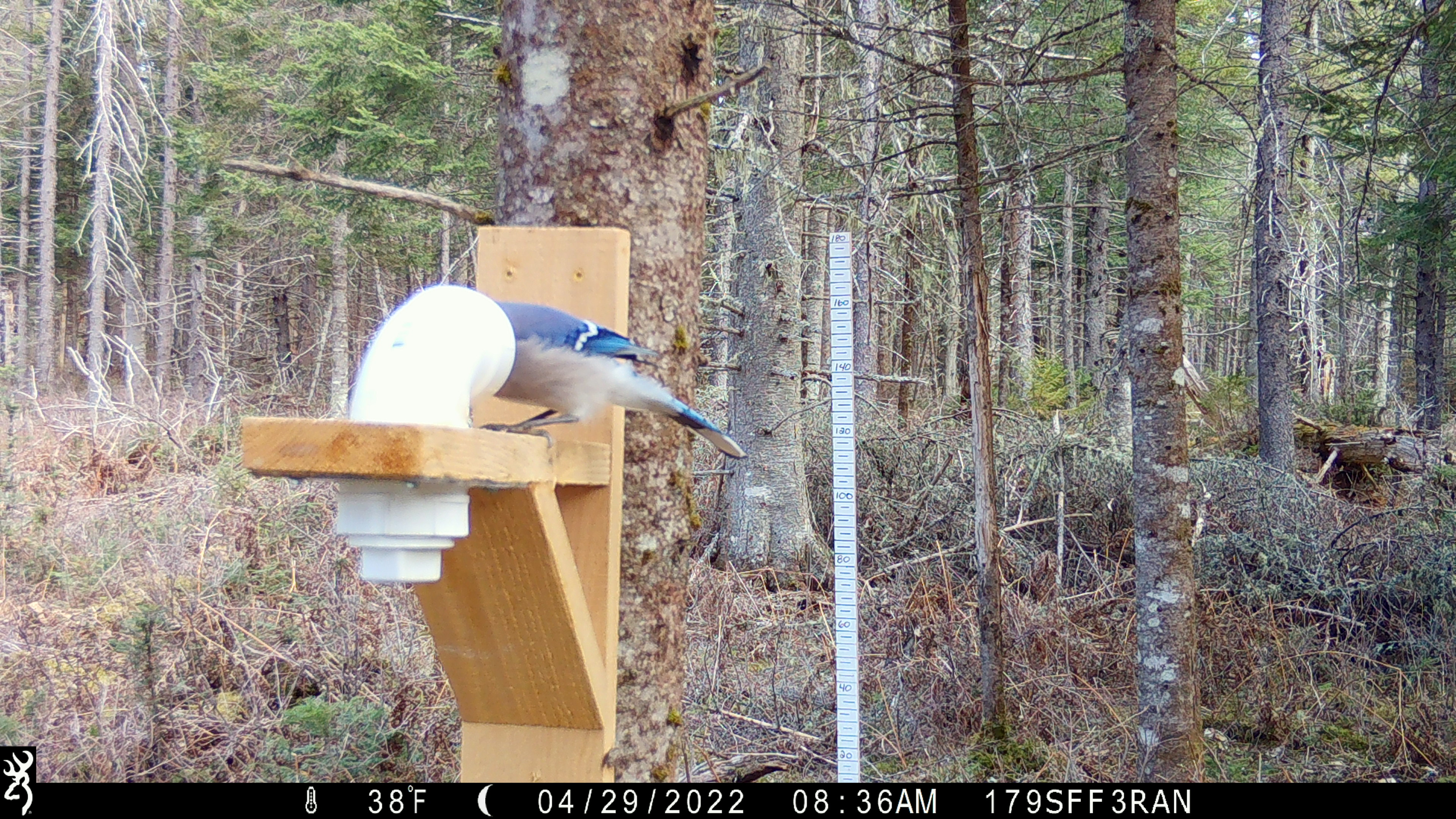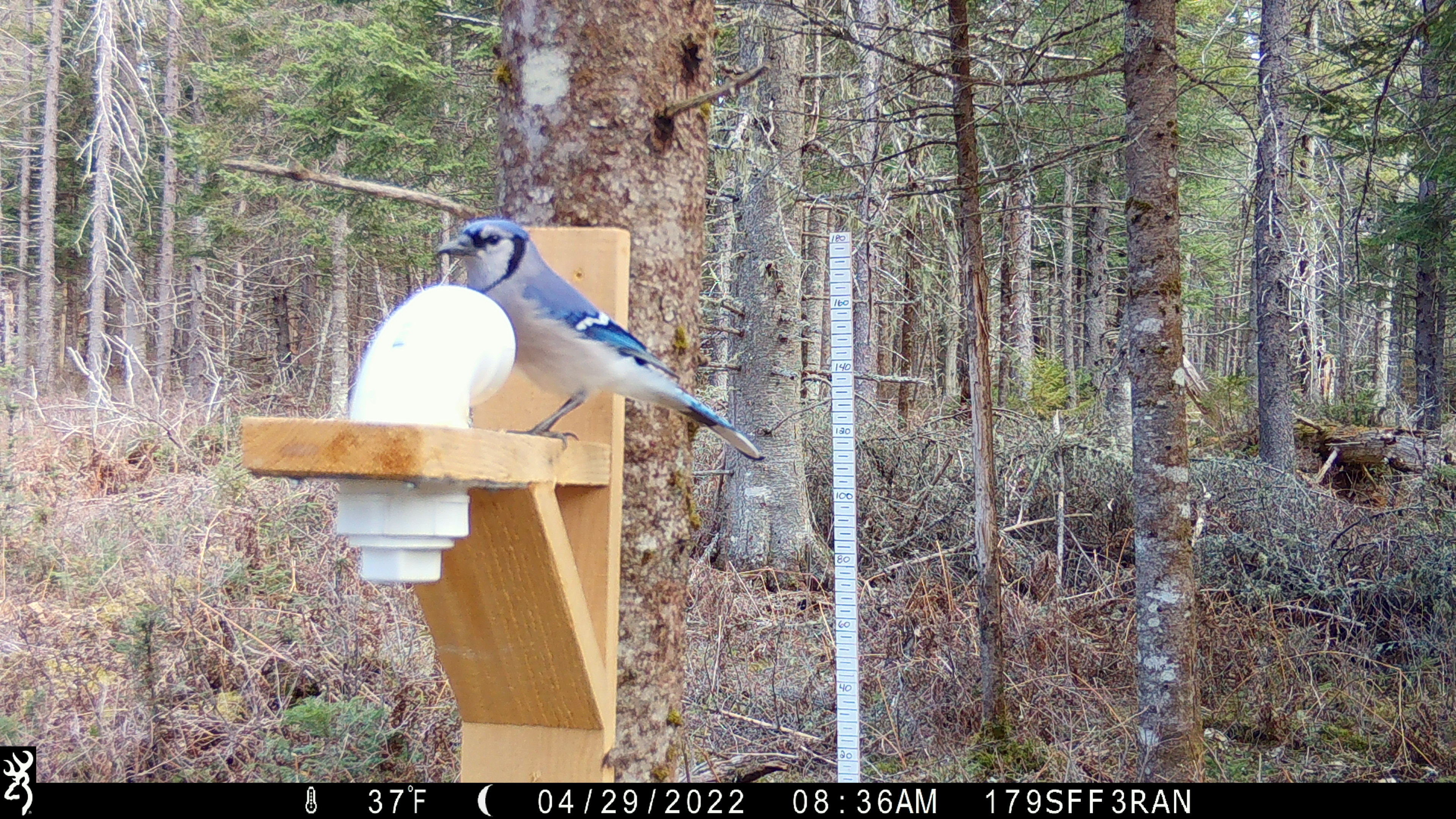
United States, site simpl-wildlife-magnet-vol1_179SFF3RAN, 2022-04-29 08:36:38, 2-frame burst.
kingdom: Animalia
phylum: Chordata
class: Aves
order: Passeriformes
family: Corvidae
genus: Cyanocitta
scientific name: Cyanocitta cristata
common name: blue jay